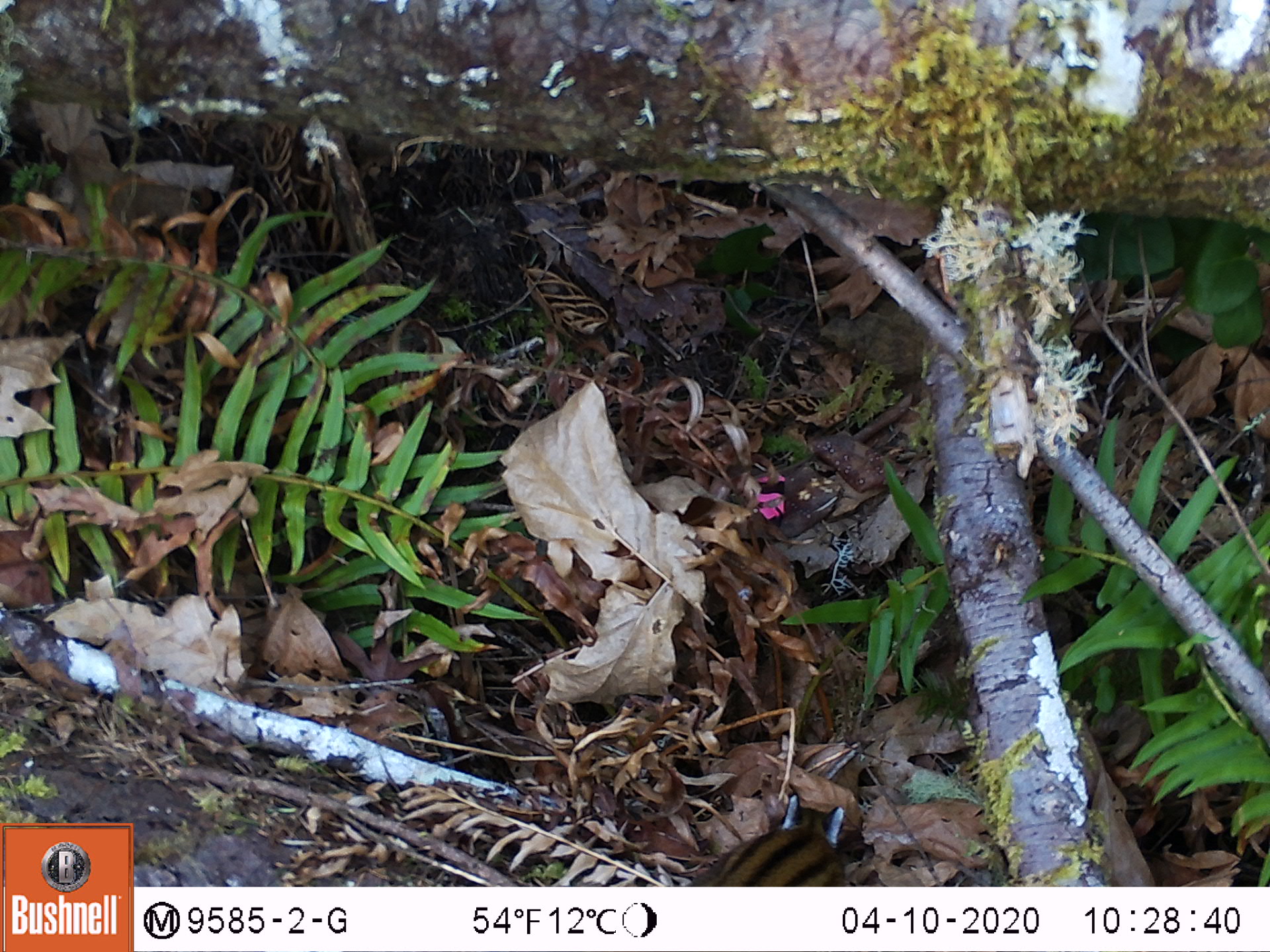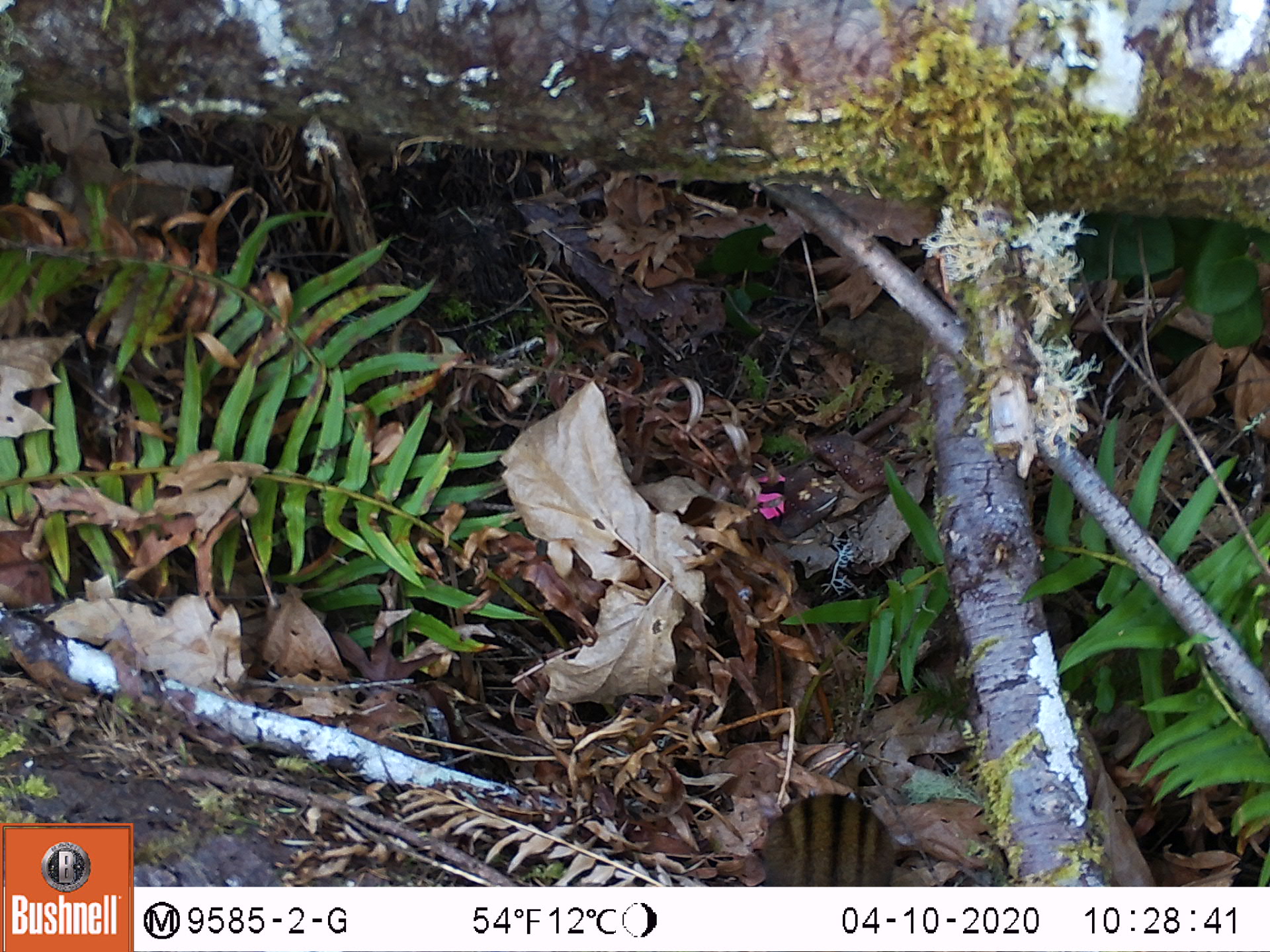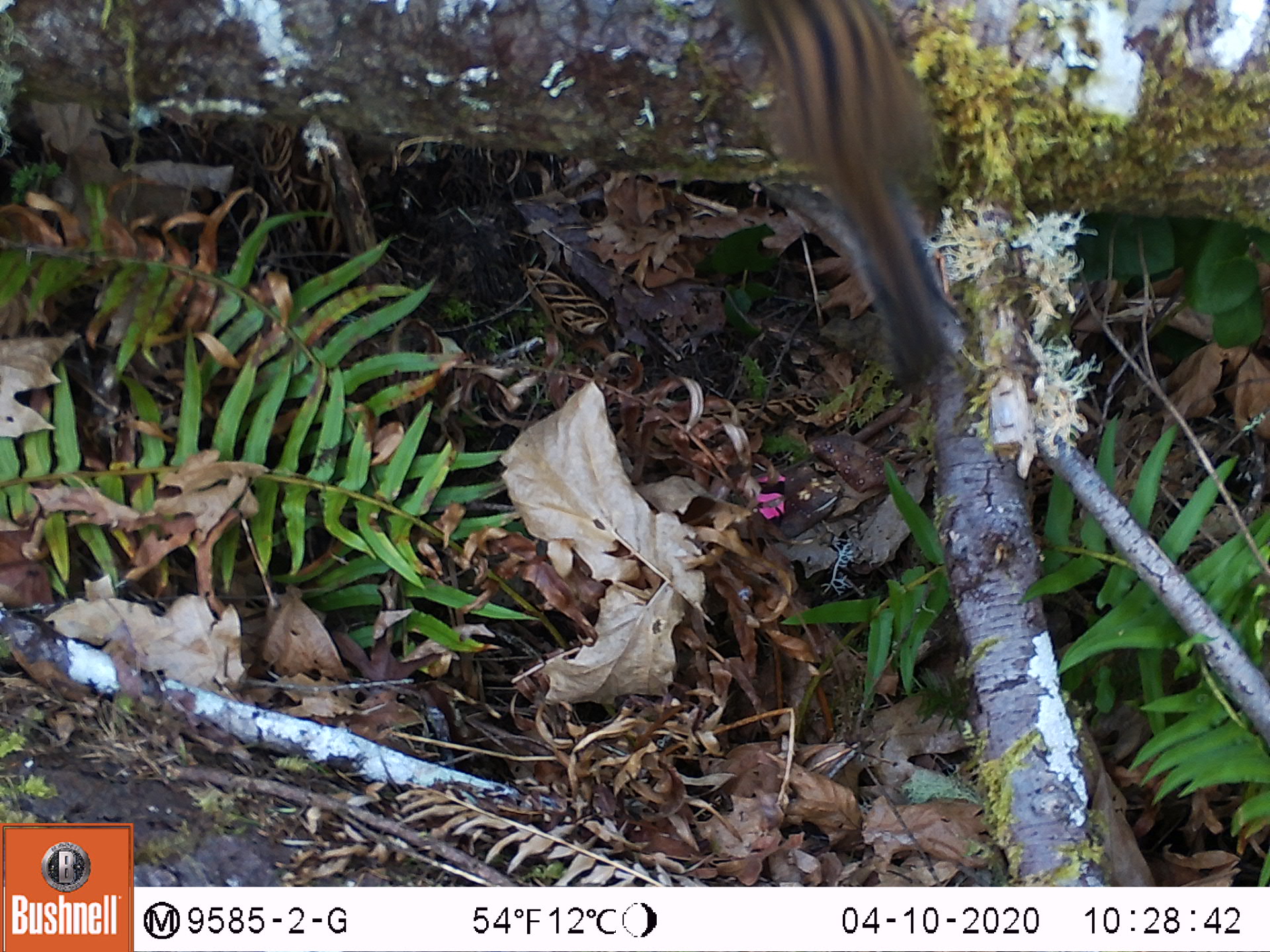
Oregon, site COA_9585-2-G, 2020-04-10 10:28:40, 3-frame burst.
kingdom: Animalia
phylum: Chordata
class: Mammalia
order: Rodentia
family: Sciuridae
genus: Neotamias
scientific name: Neotamias townsendii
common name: townsend's chipmunk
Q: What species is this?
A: Townsend's chipmunk (Neotamias townsendii).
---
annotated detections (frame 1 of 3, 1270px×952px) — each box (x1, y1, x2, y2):
townsend's chipmunk: (686, 786, 857, 882)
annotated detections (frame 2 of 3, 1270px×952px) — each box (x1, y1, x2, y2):
townsend's chipmunk: (752, 787, 902, 880)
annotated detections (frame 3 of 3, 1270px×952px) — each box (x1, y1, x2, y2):
townsend's chipmunk: (719, 3, 964, 402)